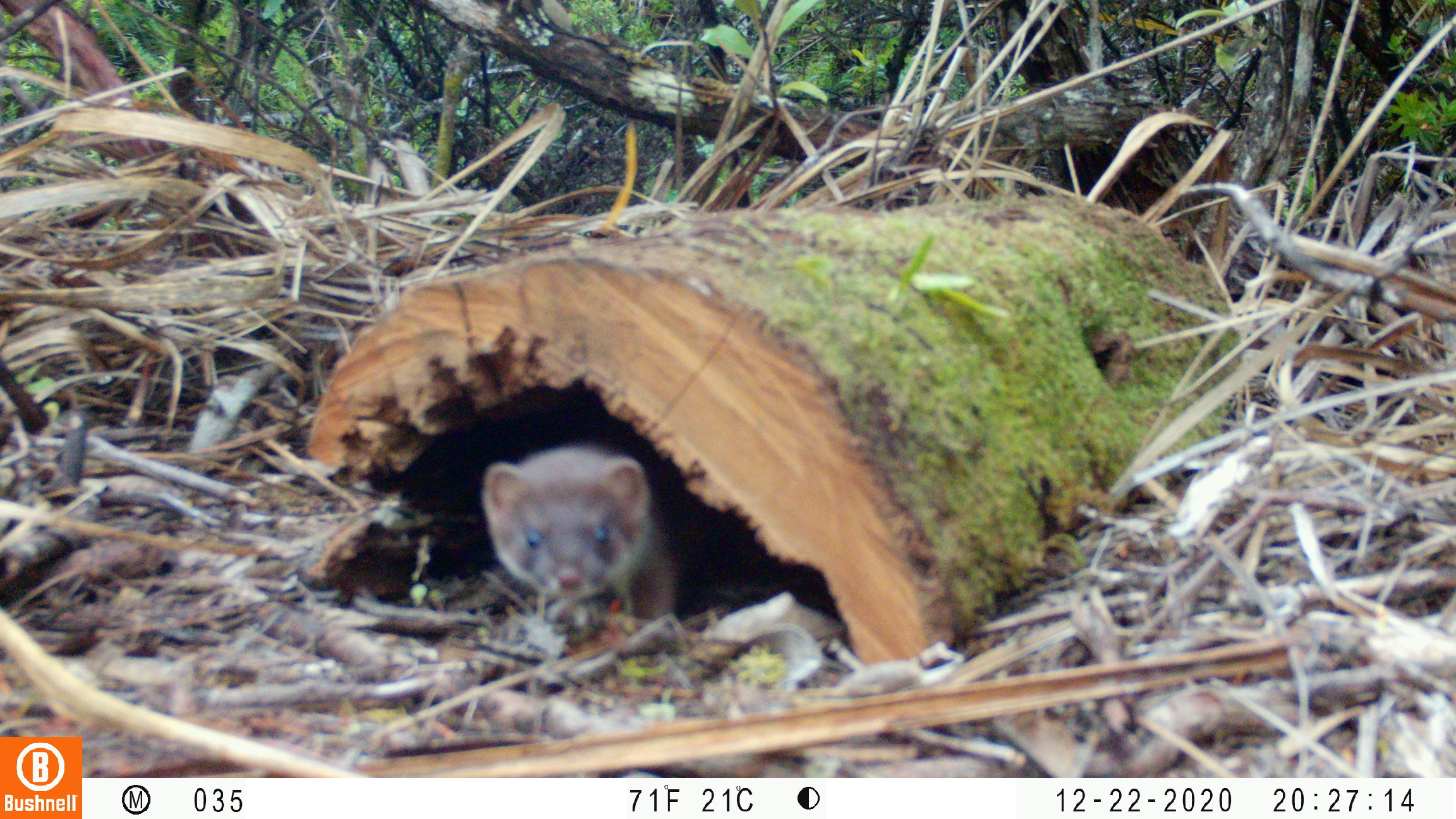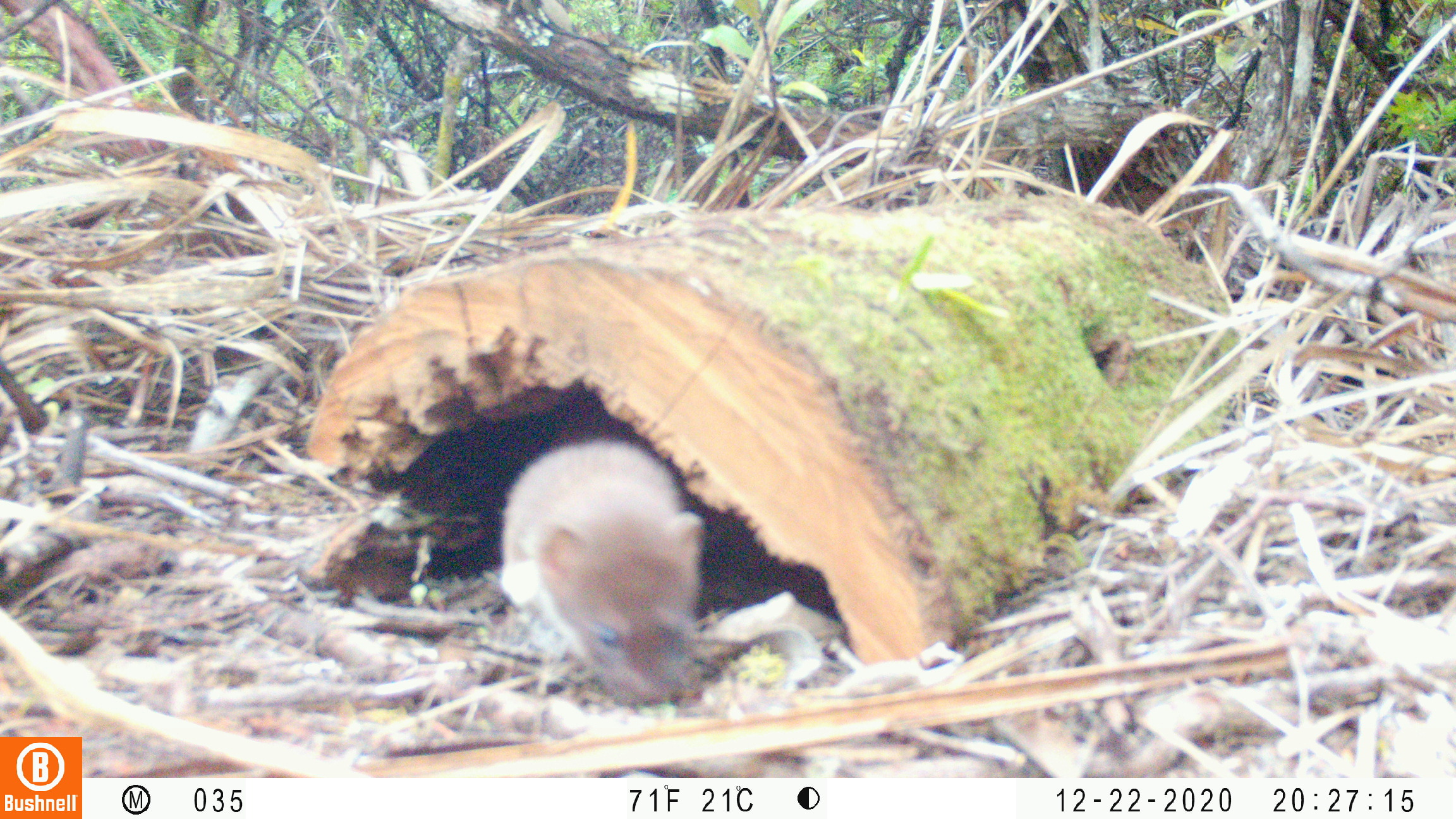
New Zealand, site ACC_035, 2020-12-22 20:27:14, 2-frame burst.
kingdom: Animalia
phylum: Chordata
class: Mammalia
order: Carnivora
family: Mustelidae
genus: Mustela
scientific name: Mustela erminea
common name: stoat